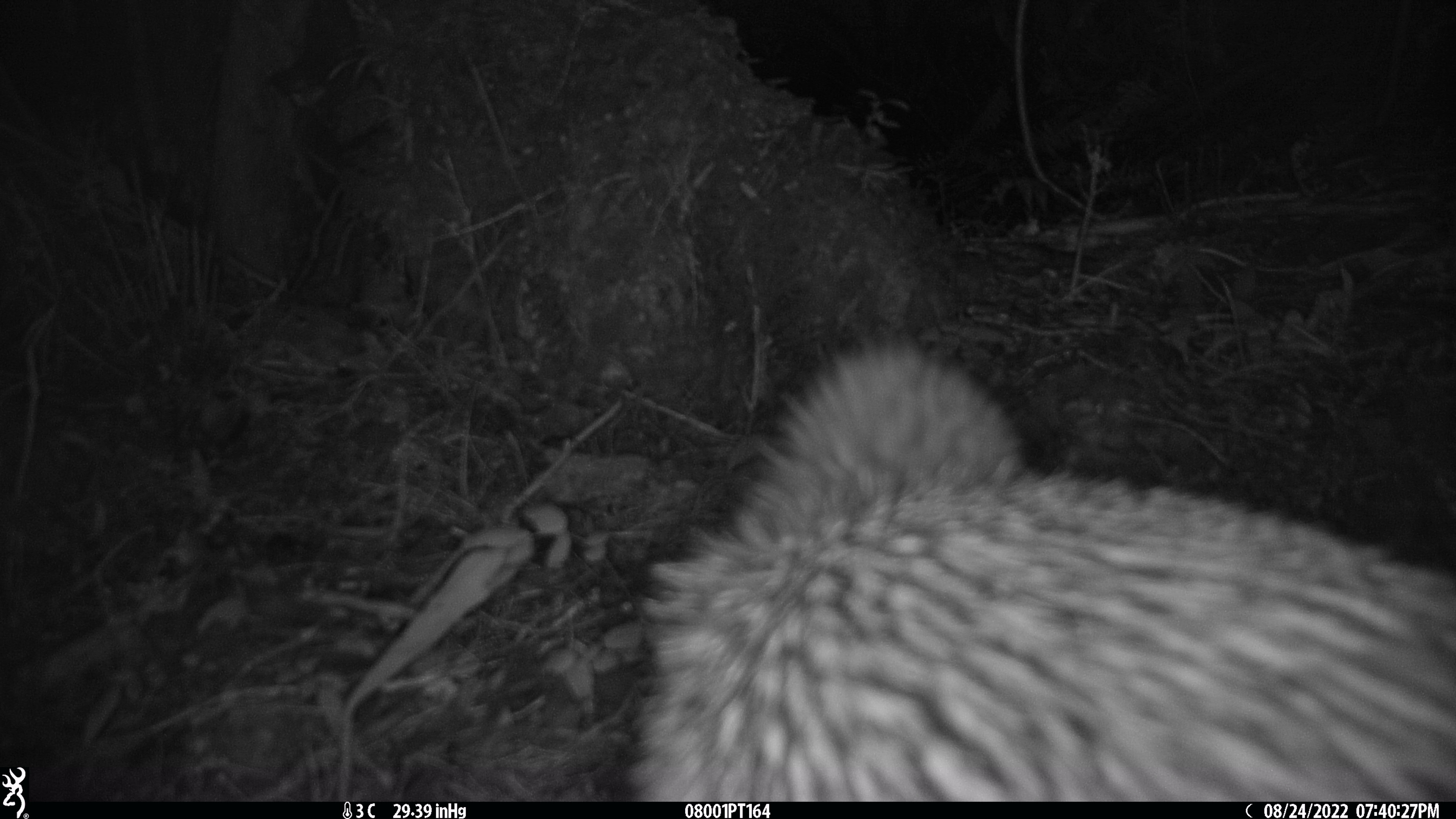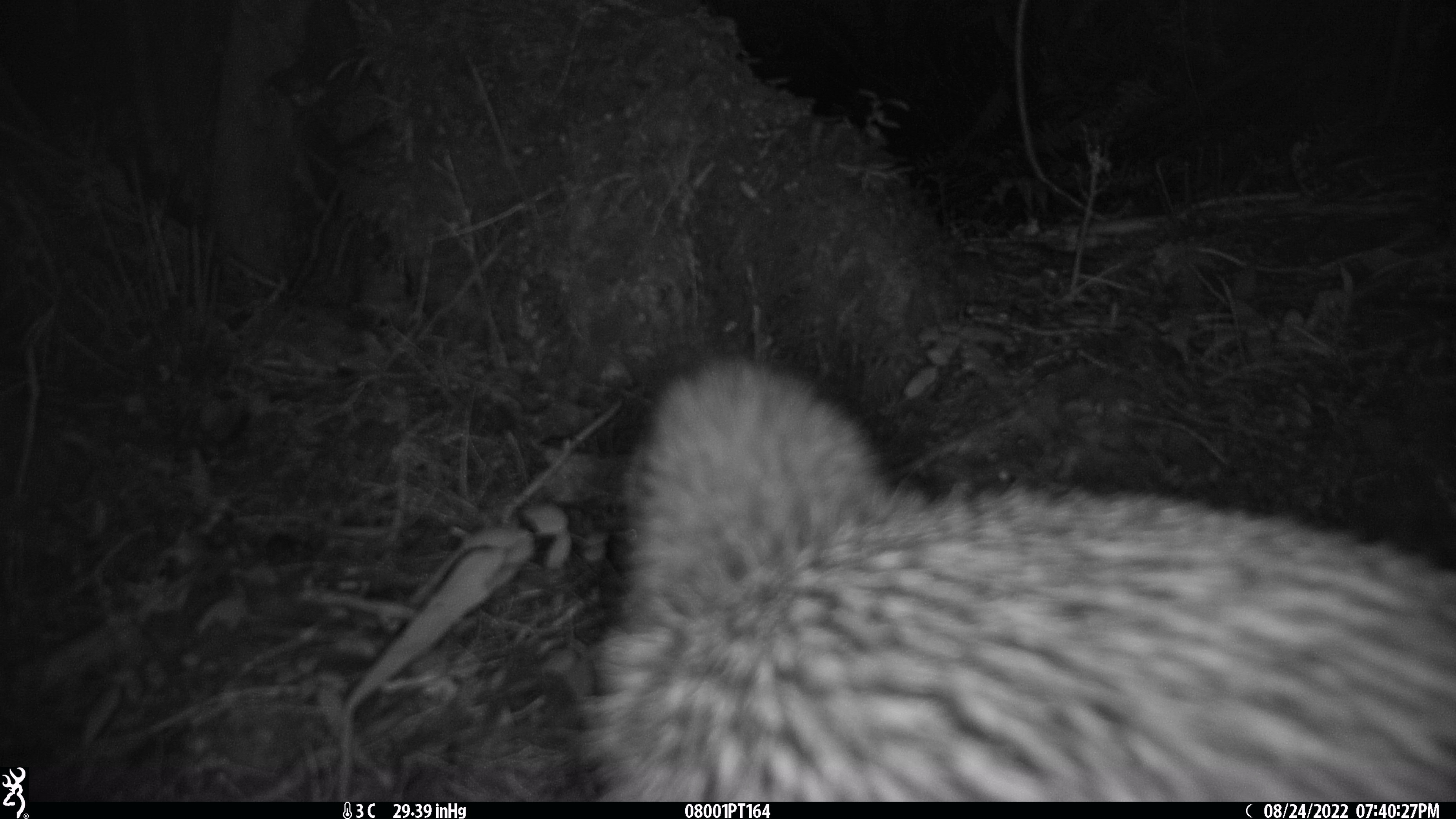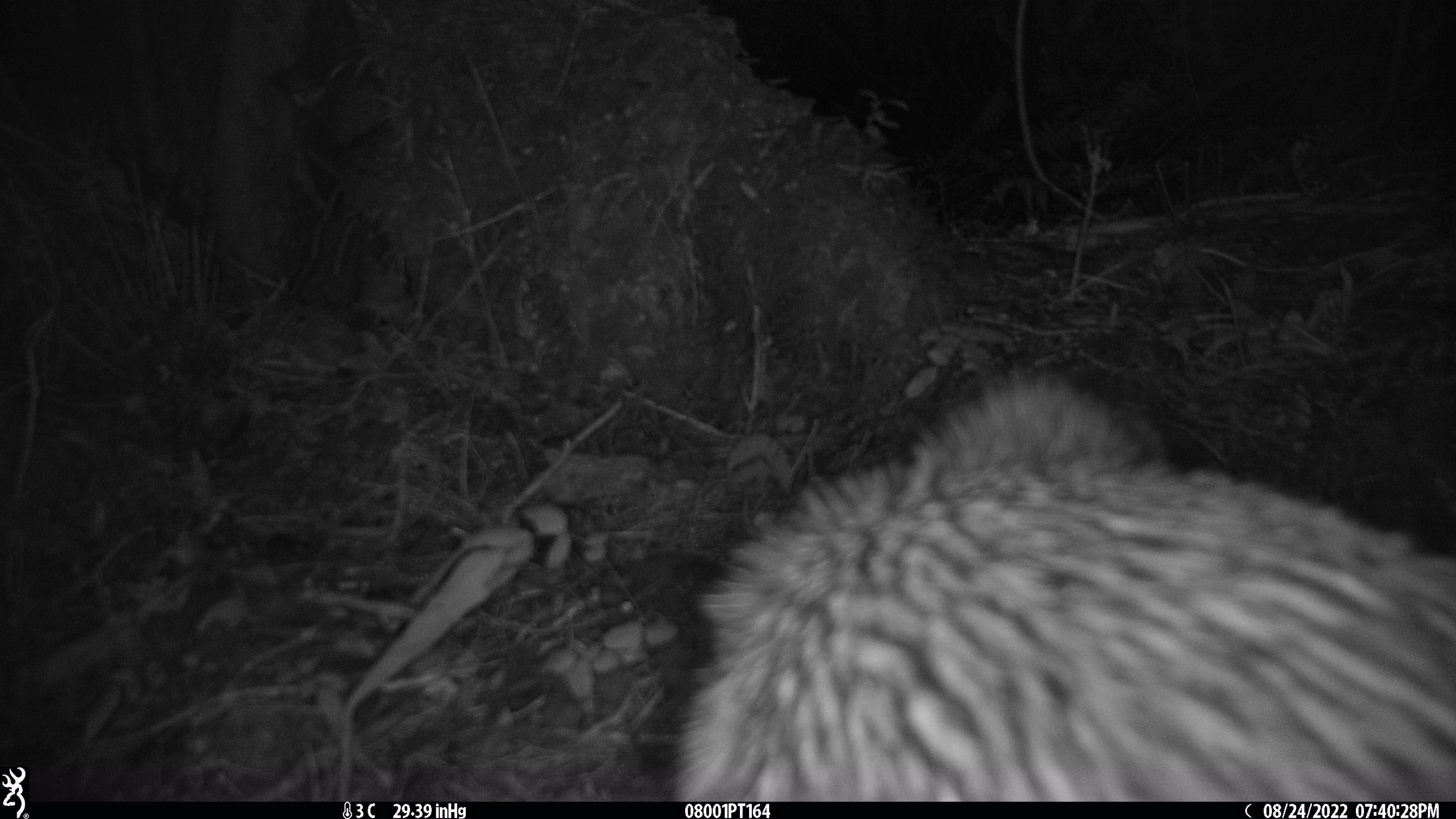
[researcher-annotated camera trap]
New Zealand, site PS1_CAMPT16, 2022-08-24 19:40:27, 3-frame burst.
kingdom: Animalia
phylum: Chordata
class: Aves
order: Apterygiformes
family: Apterygidae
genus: Apteryx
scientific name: Apteryx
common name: kiwi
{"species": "kiwi (Apteryx)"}